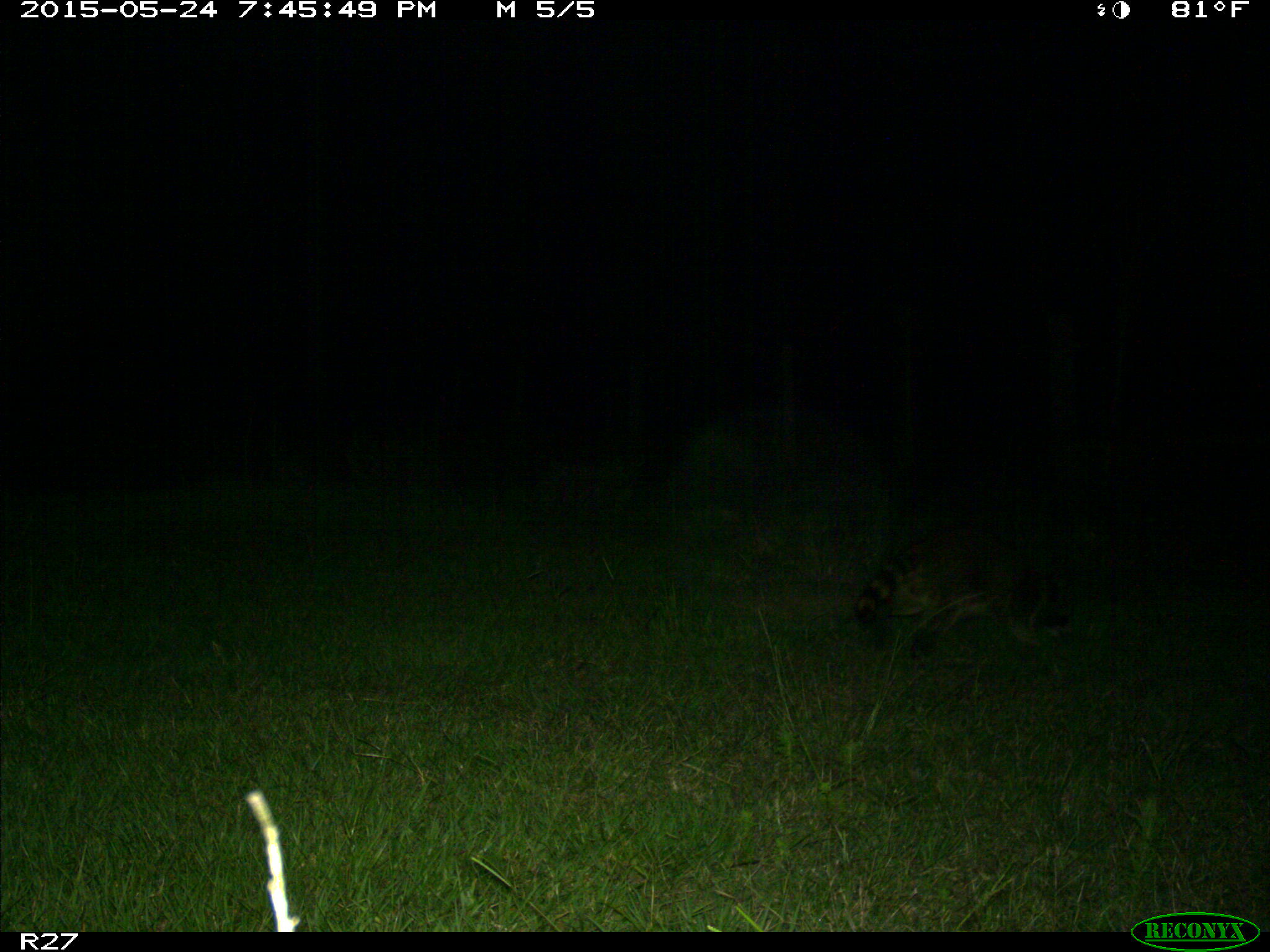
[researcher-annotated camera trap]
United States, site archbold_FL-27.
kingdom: Animalia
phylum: Chordata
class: Mammalia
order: Carnivora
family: Procyonidae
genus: Procyon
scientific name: Procyon lotor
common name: common raccoon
Procyon lotor (common raccoon).